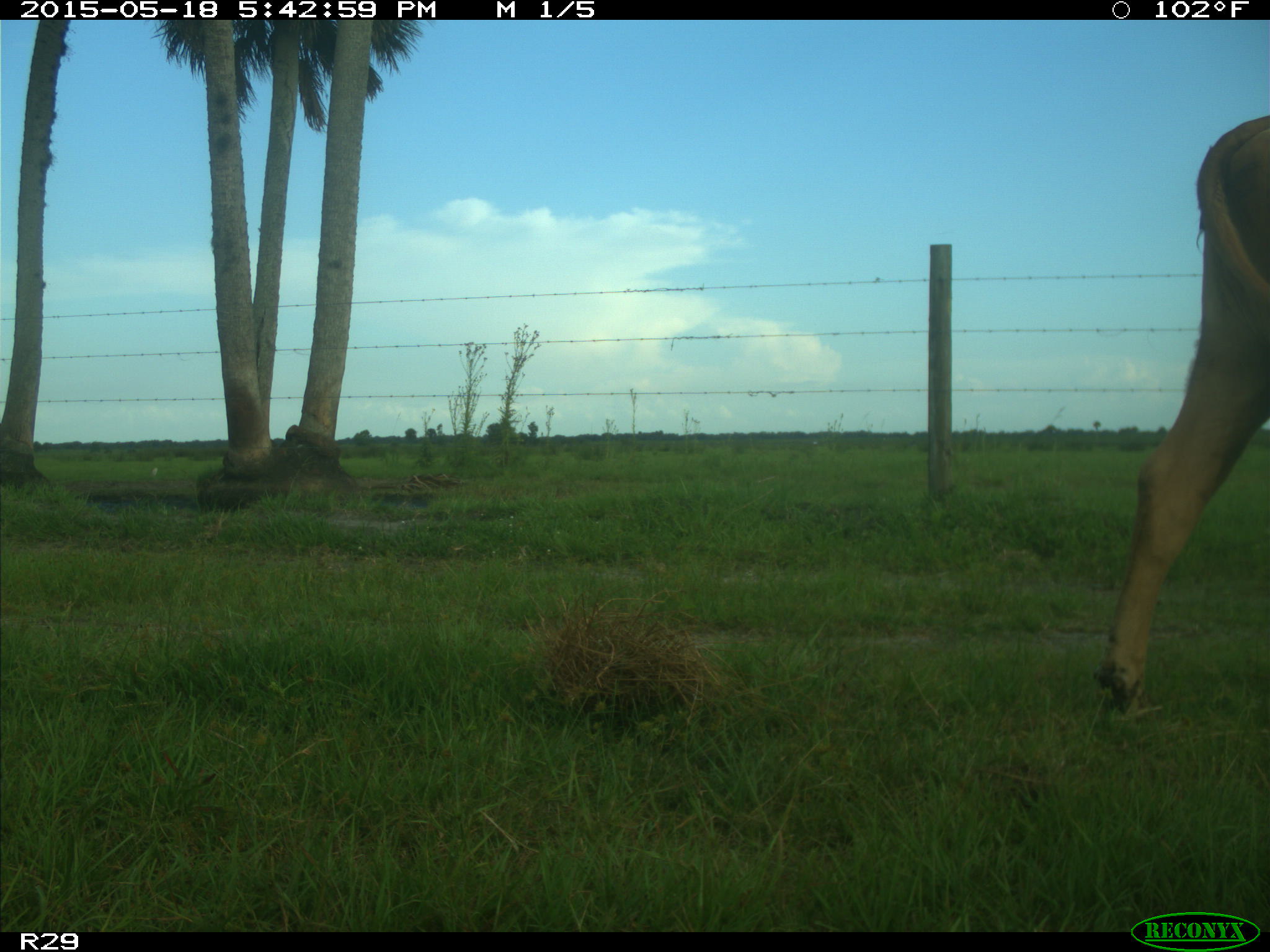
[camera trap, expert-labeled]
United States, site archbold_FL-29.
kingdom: Animalia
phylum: Chordata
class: Mammalia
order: Artiodactyla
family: Bovidae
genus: Bos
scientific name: Bos taurus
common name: domestic cow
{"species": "Bos taurus (domestic cow)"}